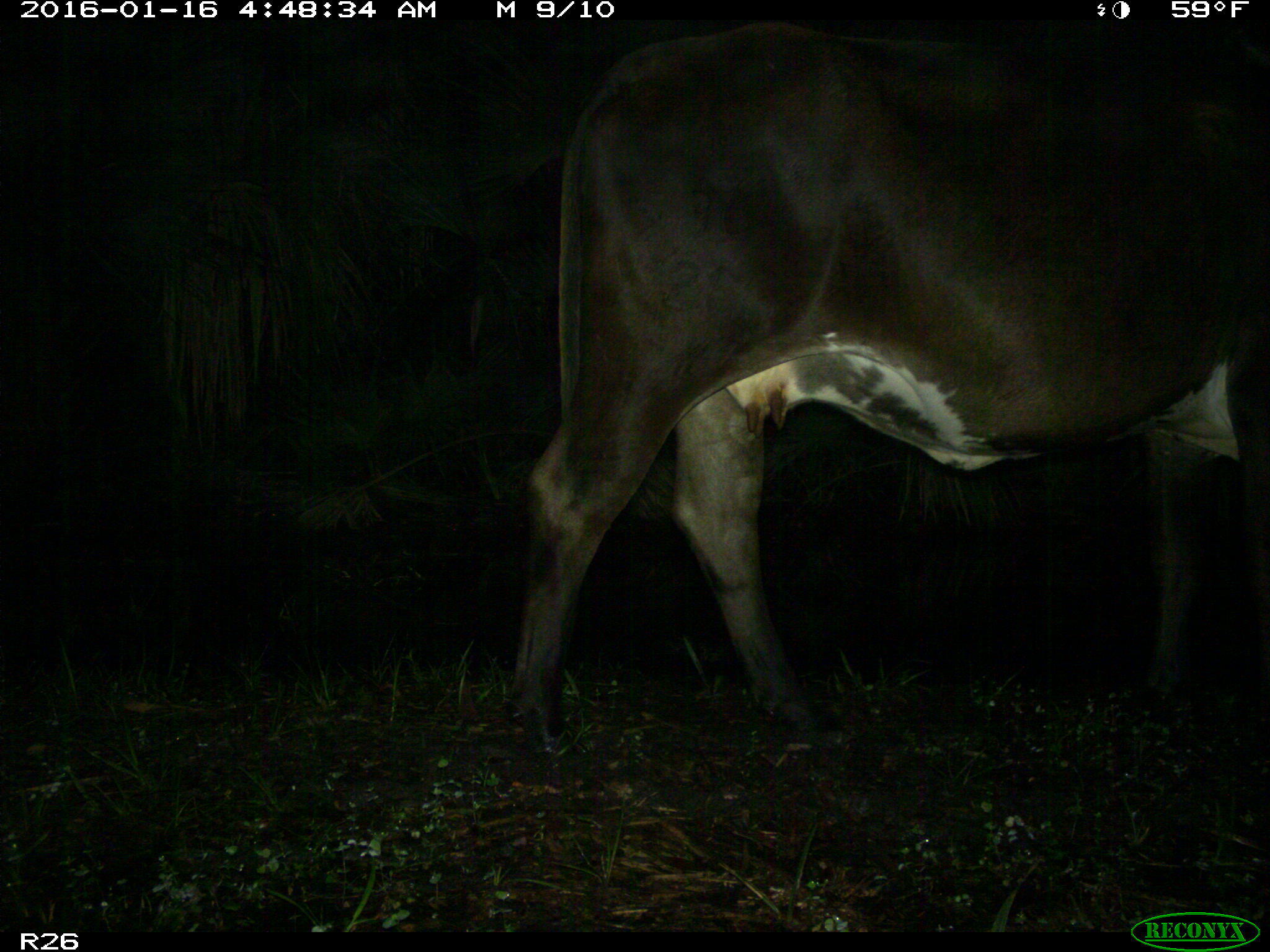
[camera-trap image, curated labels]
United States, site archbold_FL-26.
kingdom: Animalia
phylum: Chordata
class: Mammalia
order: Artiodactyla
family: Bovidae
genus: Bos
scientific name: Bos taurus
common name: domestic cow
Bos taurus (domestic cow).